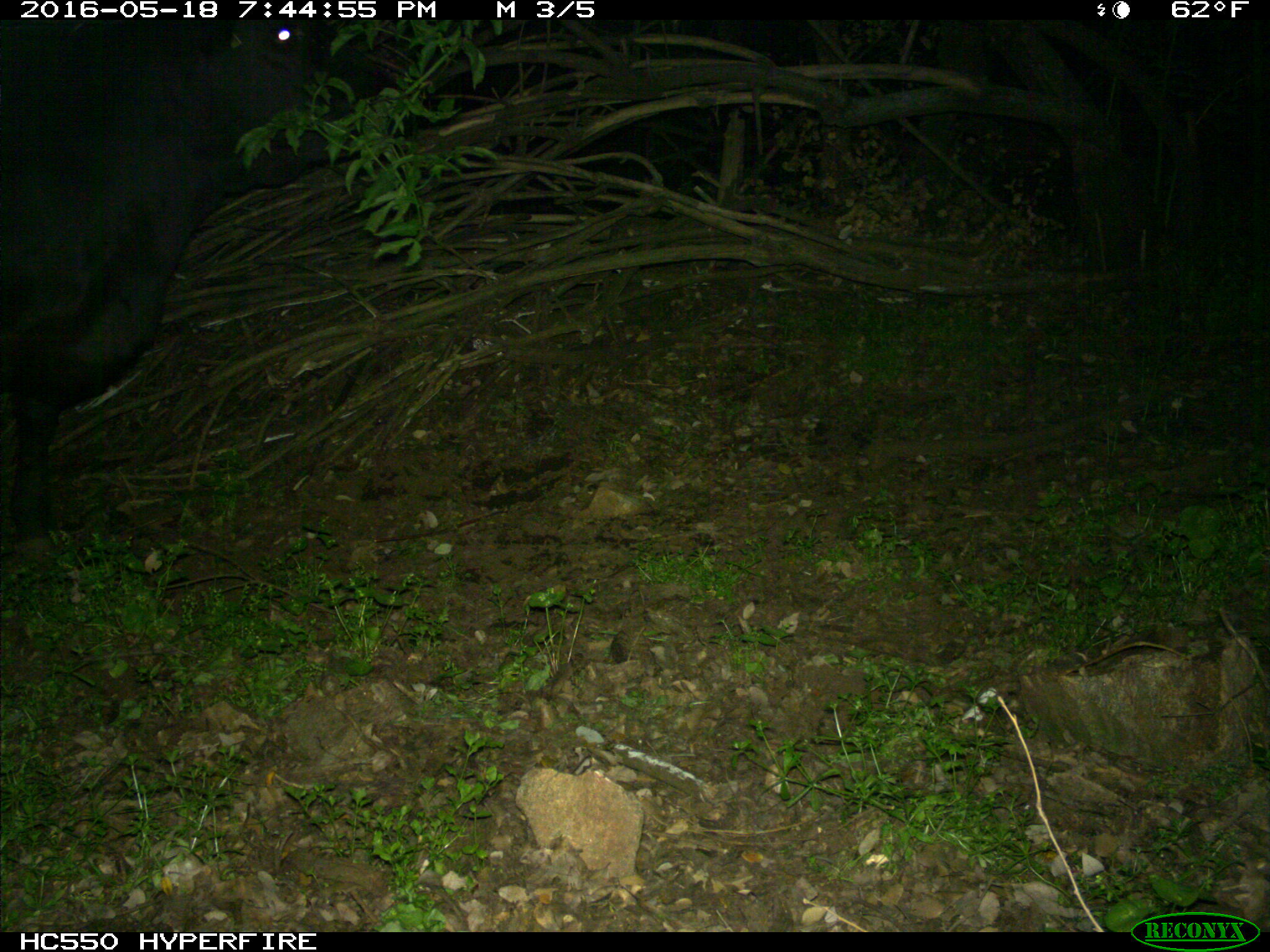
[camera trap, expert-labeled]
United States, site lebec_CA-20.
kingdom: Animalia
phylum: Chordata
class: Mammalia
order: Artiodactyla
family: Bovidae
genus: Bos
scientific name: Bos taurus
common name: domestic cow